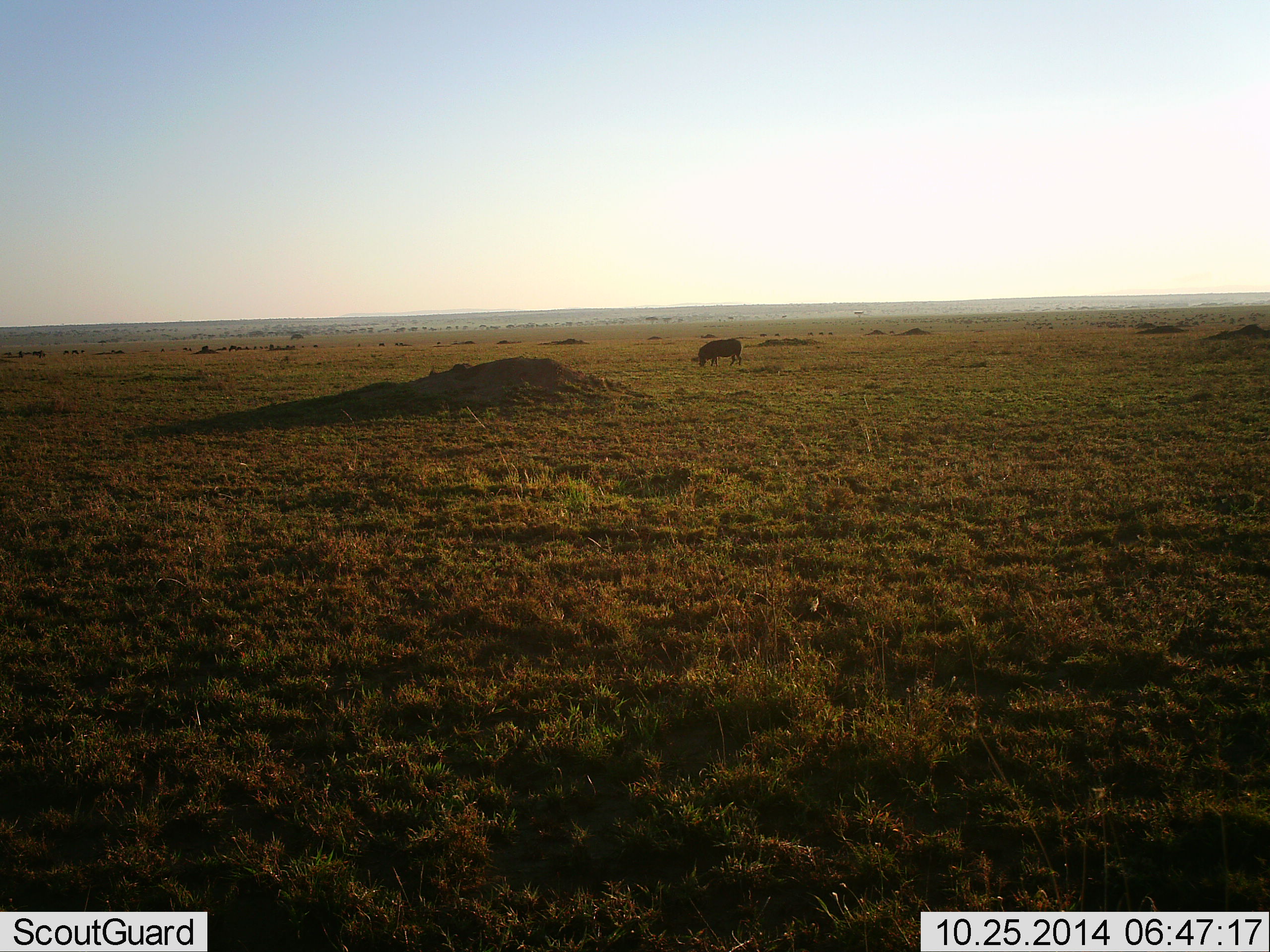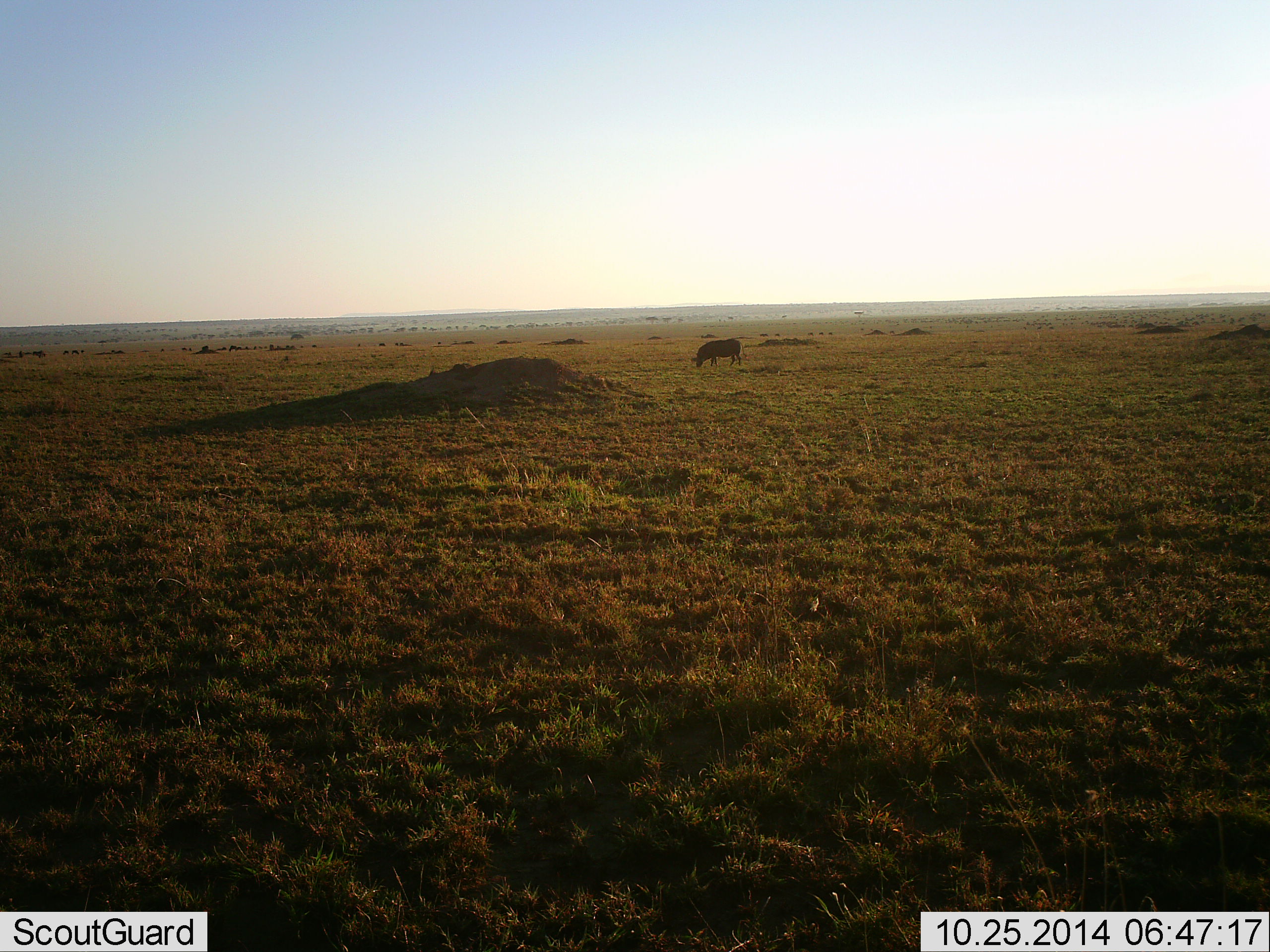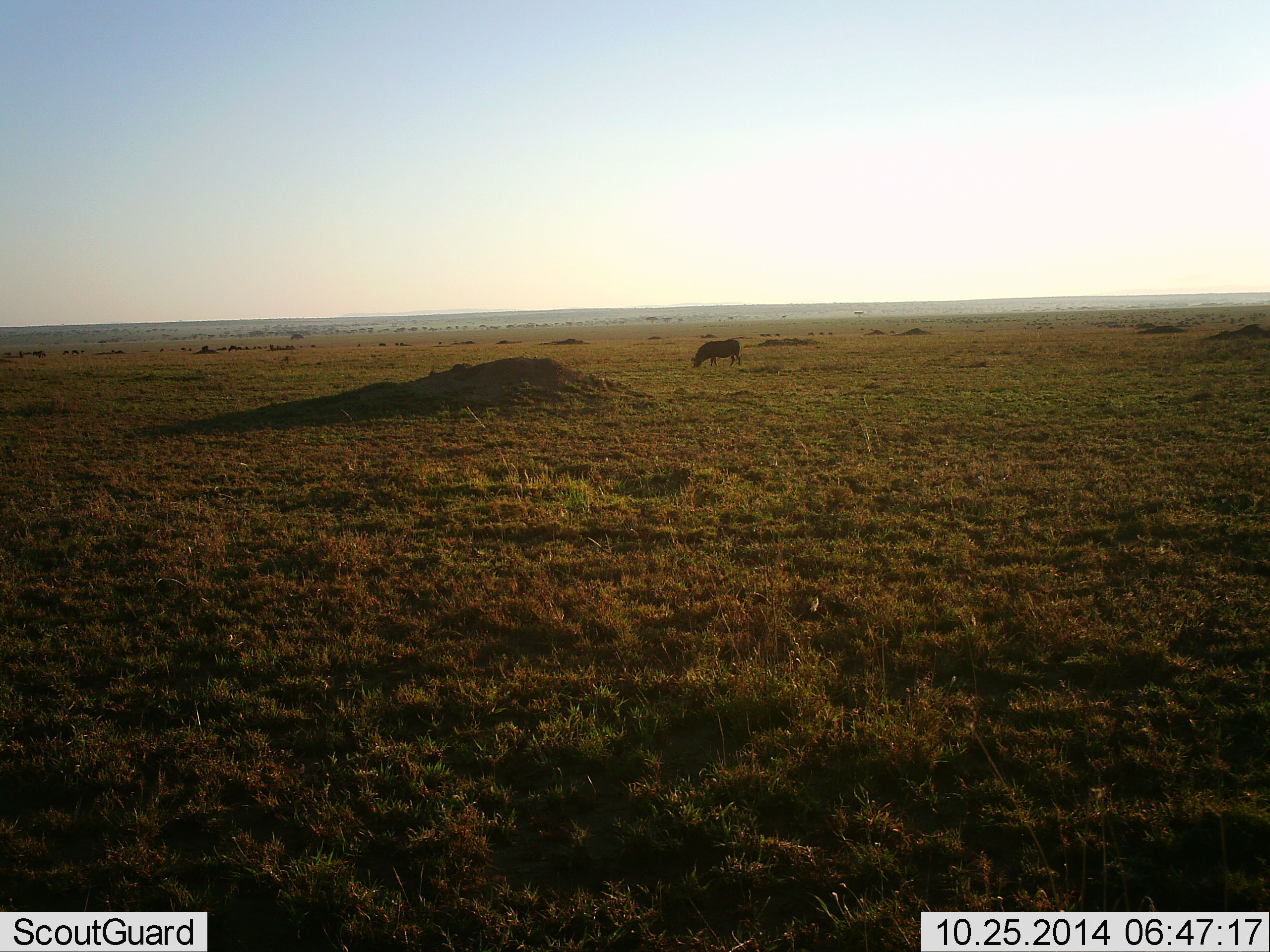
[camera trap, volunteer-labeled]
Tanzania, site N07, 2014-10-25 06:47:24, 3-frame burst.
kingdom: Animalia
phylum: Chordata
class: Mammalia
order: Artiodactyla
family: Suidae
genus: Phacochoerus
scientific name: Phacochoerus africanus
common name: warthog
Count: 1.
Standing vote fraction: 12%.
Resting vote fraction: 0%.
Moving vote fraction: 0%.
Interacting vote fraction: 0%.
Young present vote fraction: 0%.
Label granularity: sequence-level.